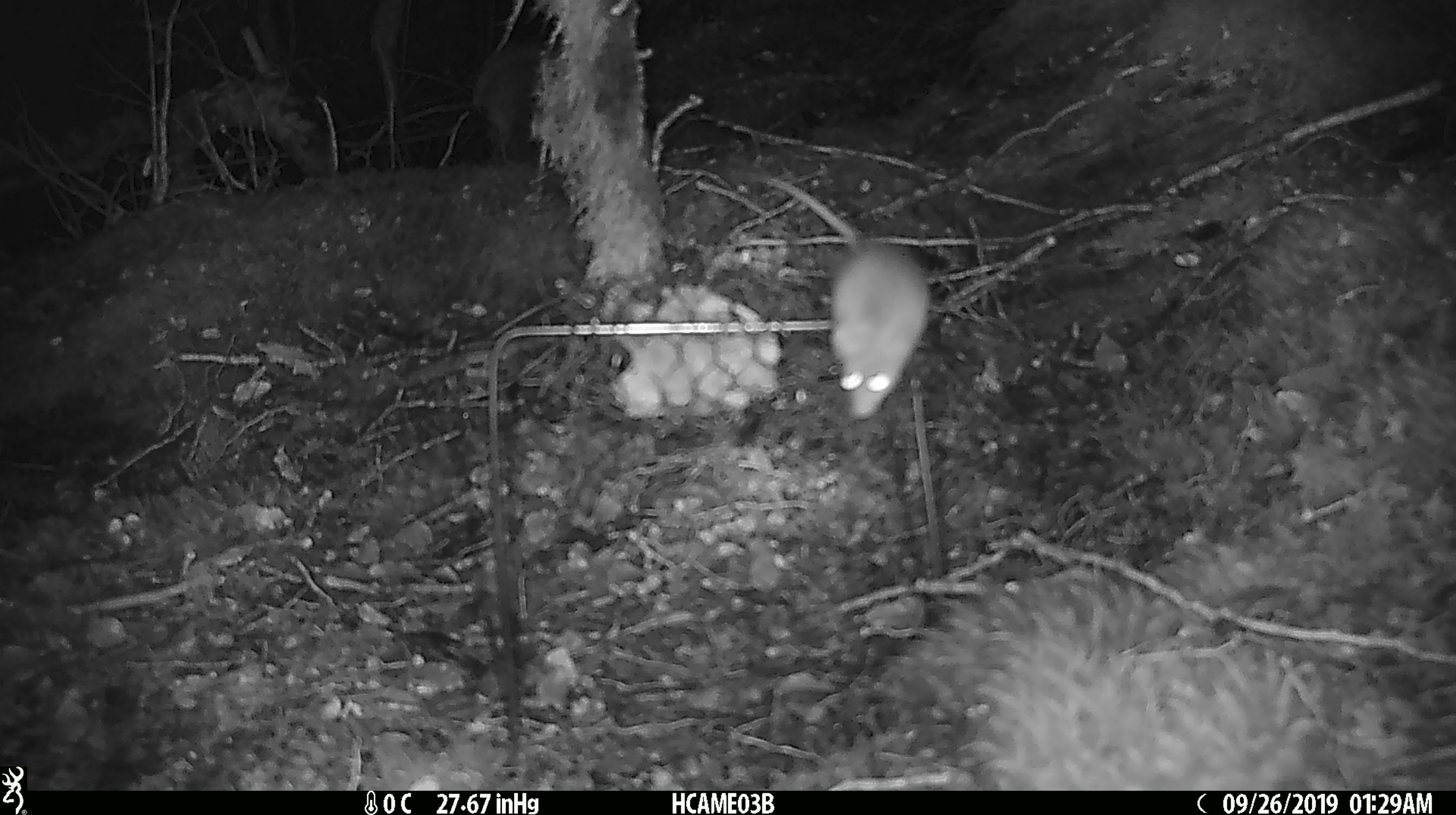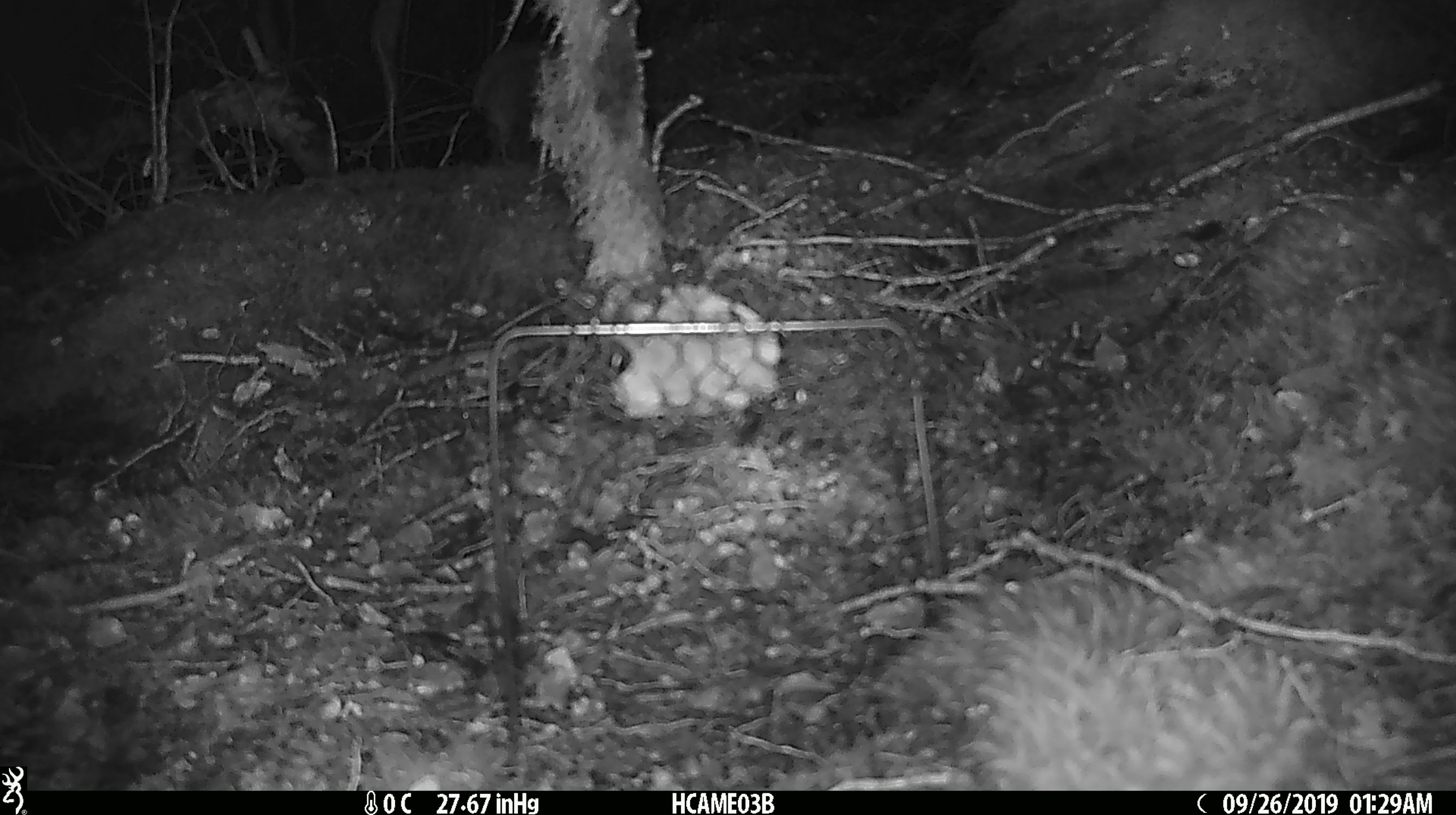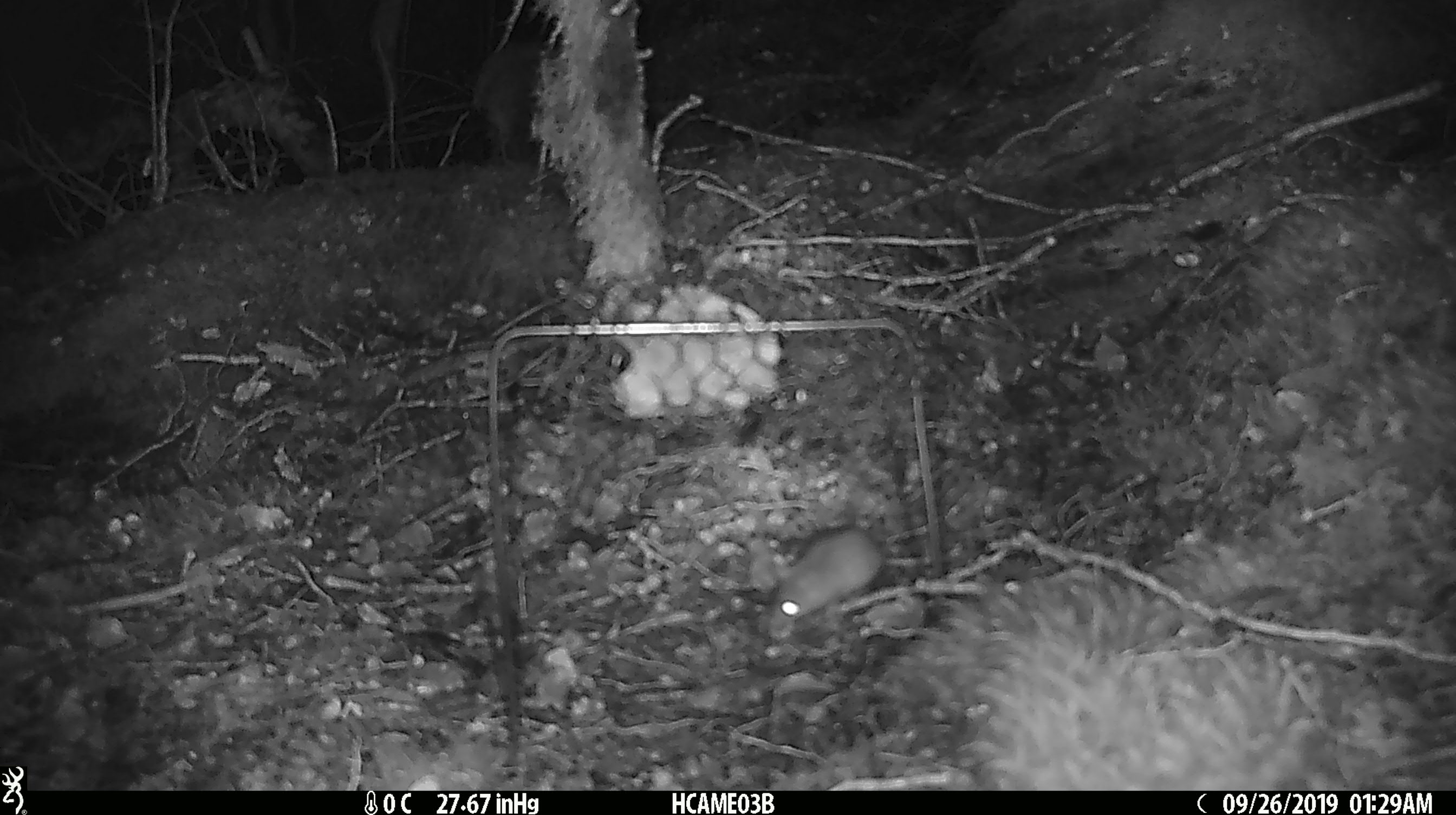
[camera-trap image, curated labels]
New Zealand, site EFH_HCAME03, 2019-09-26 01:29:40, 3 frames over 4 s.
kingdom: Animalia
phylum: Chordata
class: Mammalia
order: Rodentia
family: Muridae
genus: Mus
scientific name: Mus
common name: mouse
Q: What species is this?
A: Mouse (Mus).